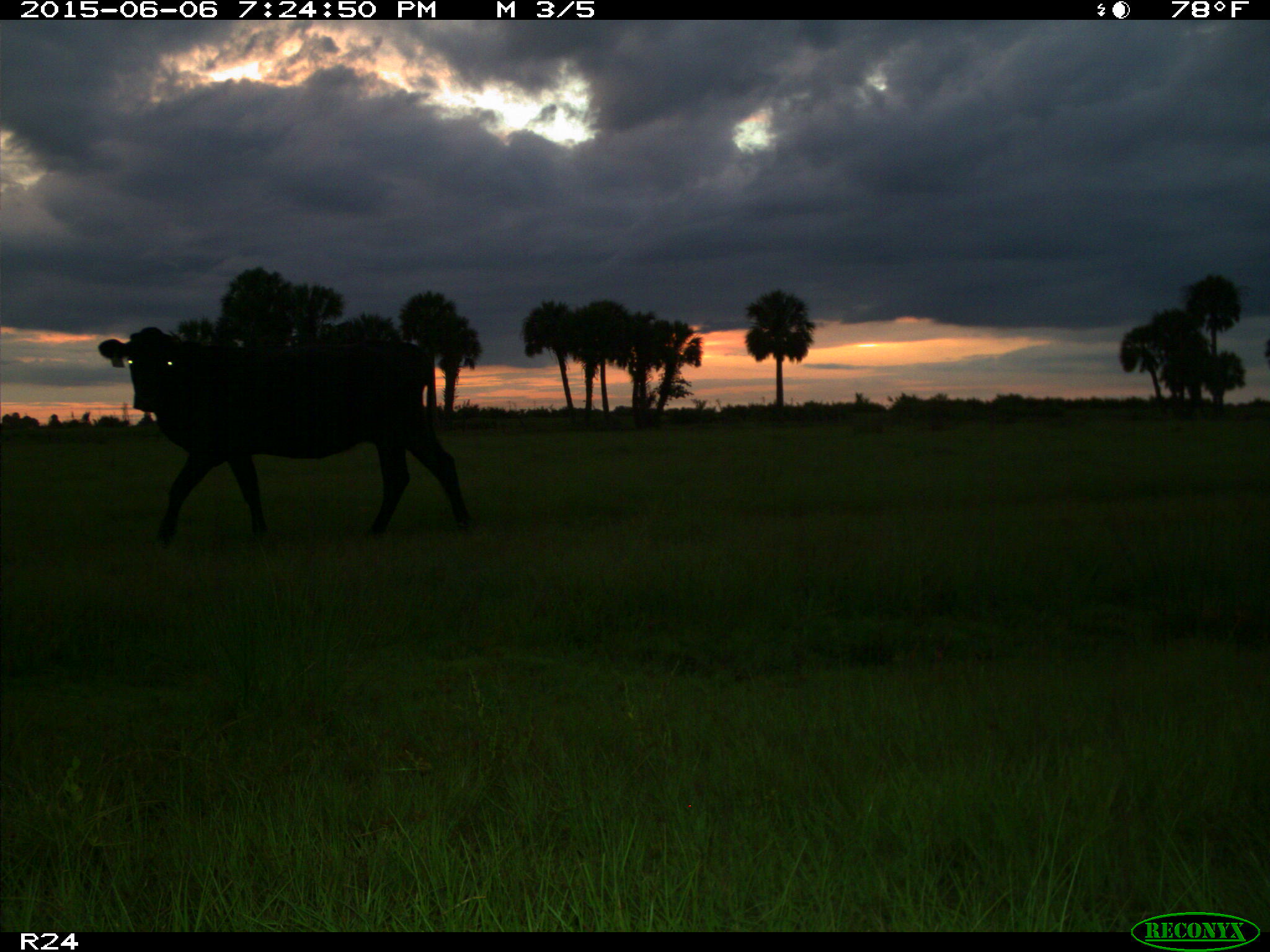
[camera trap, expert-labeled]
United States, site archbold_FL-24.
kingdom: Animalia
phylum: Chordata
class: Mammalia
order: Artiodactyla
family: Bovidae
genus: Bos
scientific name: Bos taurus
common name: domestic cow